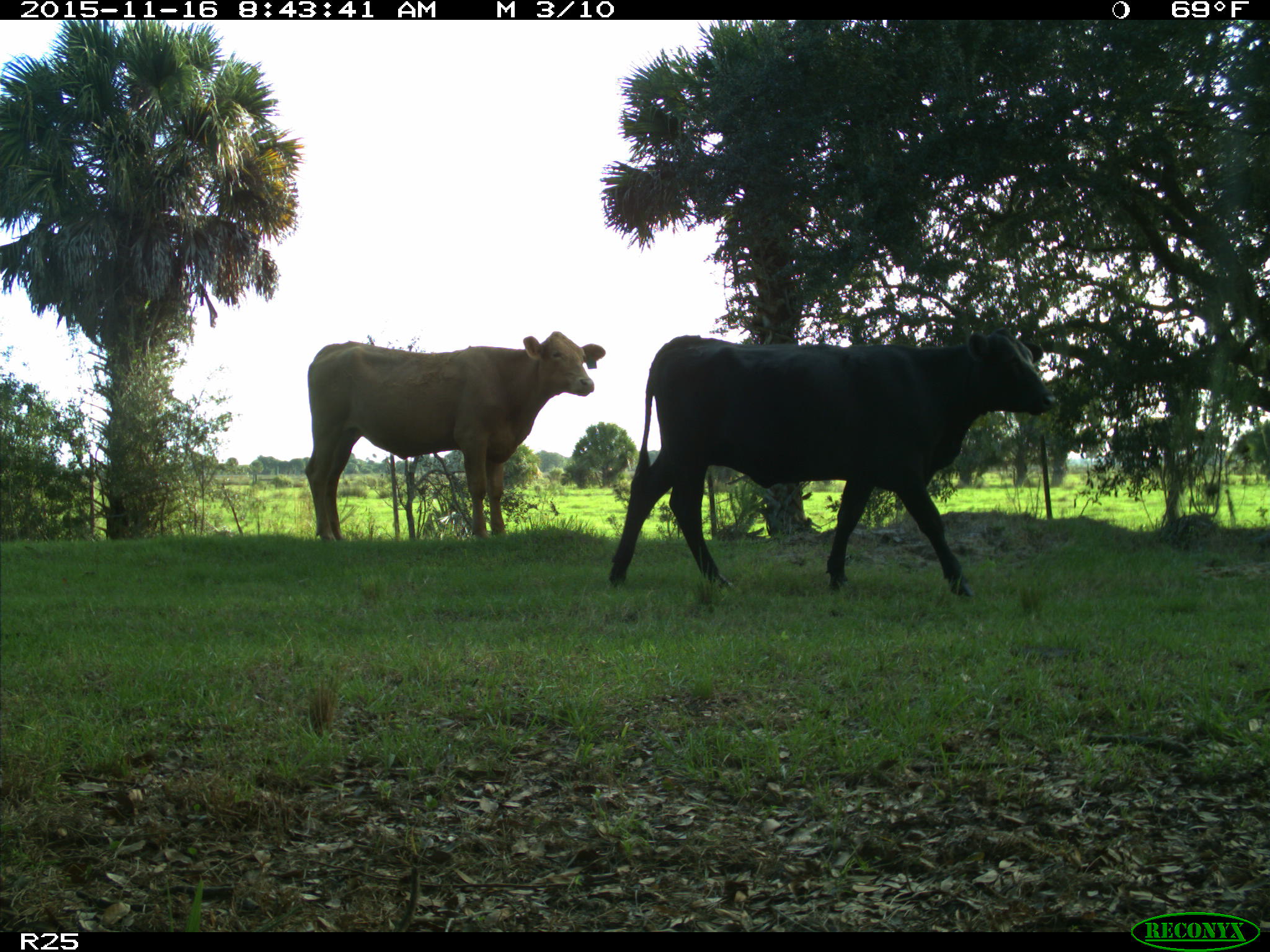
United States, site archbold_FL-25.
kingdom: Animalia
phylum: Chordata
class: Mammalia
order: Artiodactyla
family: Bovidae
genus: Bos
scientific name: Bos taurus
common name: domestic cow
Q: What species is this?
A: Bos taurus (domestic cow).